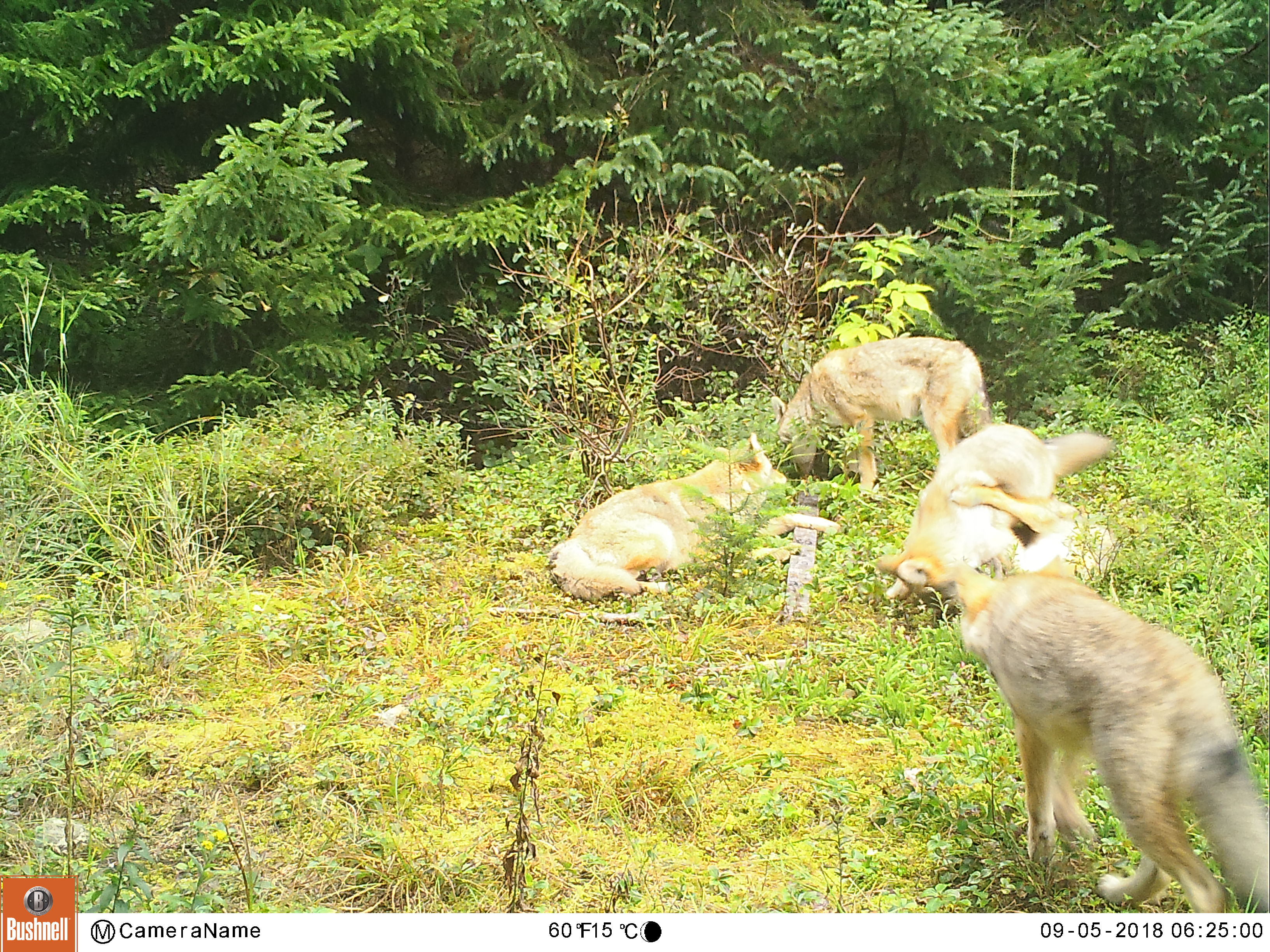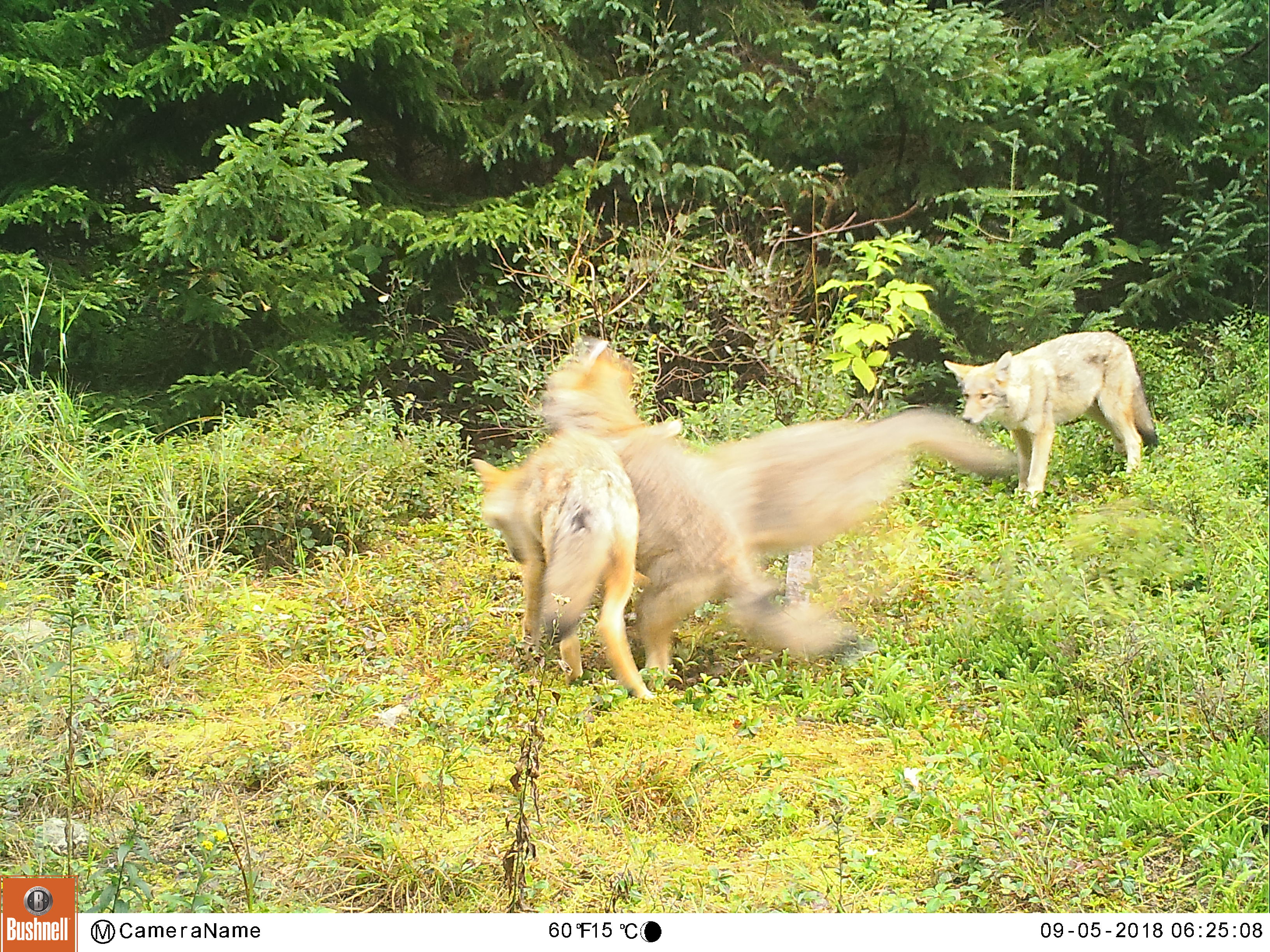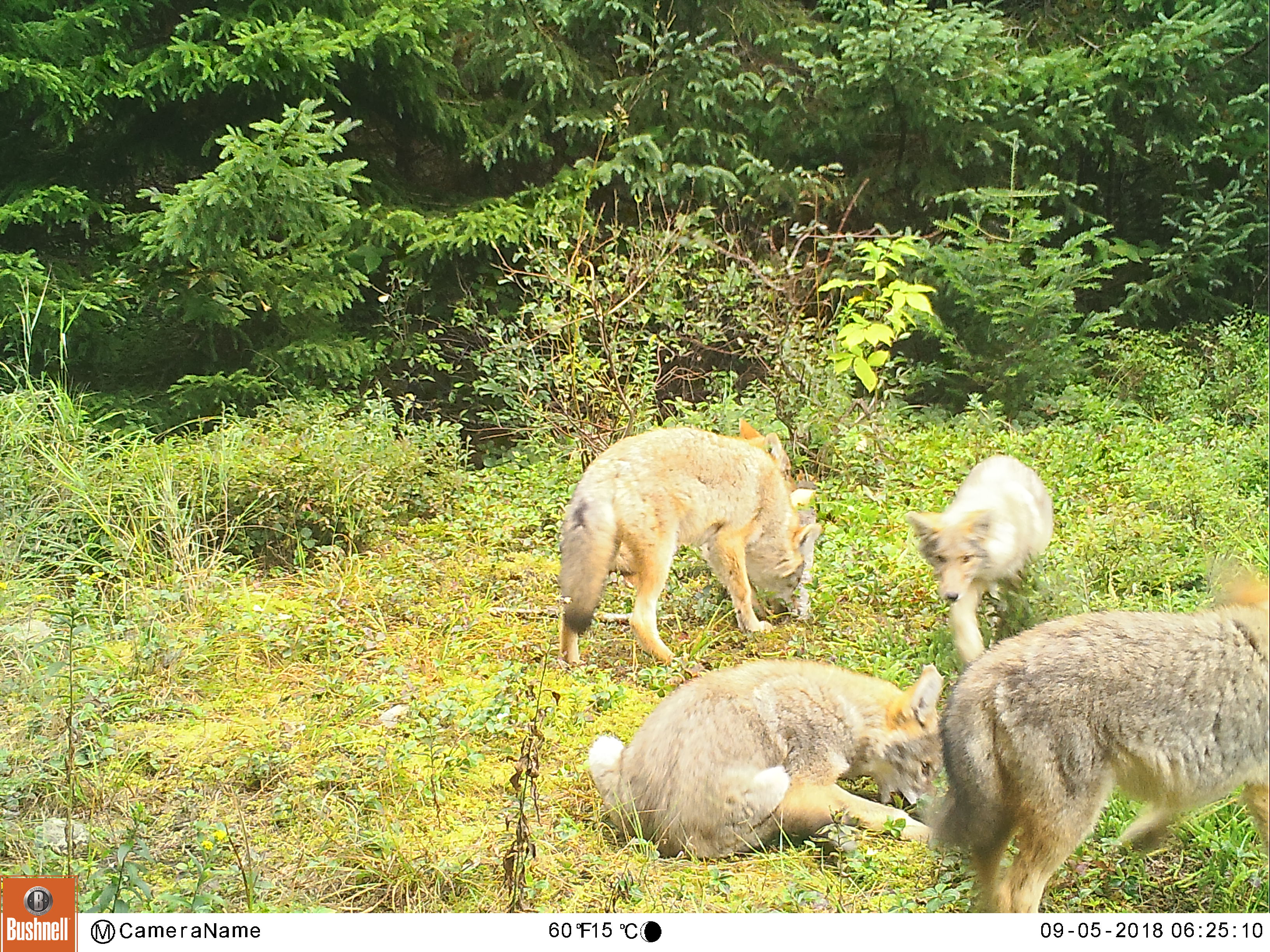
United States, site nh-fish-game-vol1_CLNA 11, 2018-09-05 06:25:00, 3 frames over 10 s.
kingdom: Animalia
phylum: Chordata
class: Mammalia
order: Carnivora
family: Canidae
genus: Canis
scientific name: Canis latrans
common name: coyote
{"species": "coyote (Canis latrans)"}